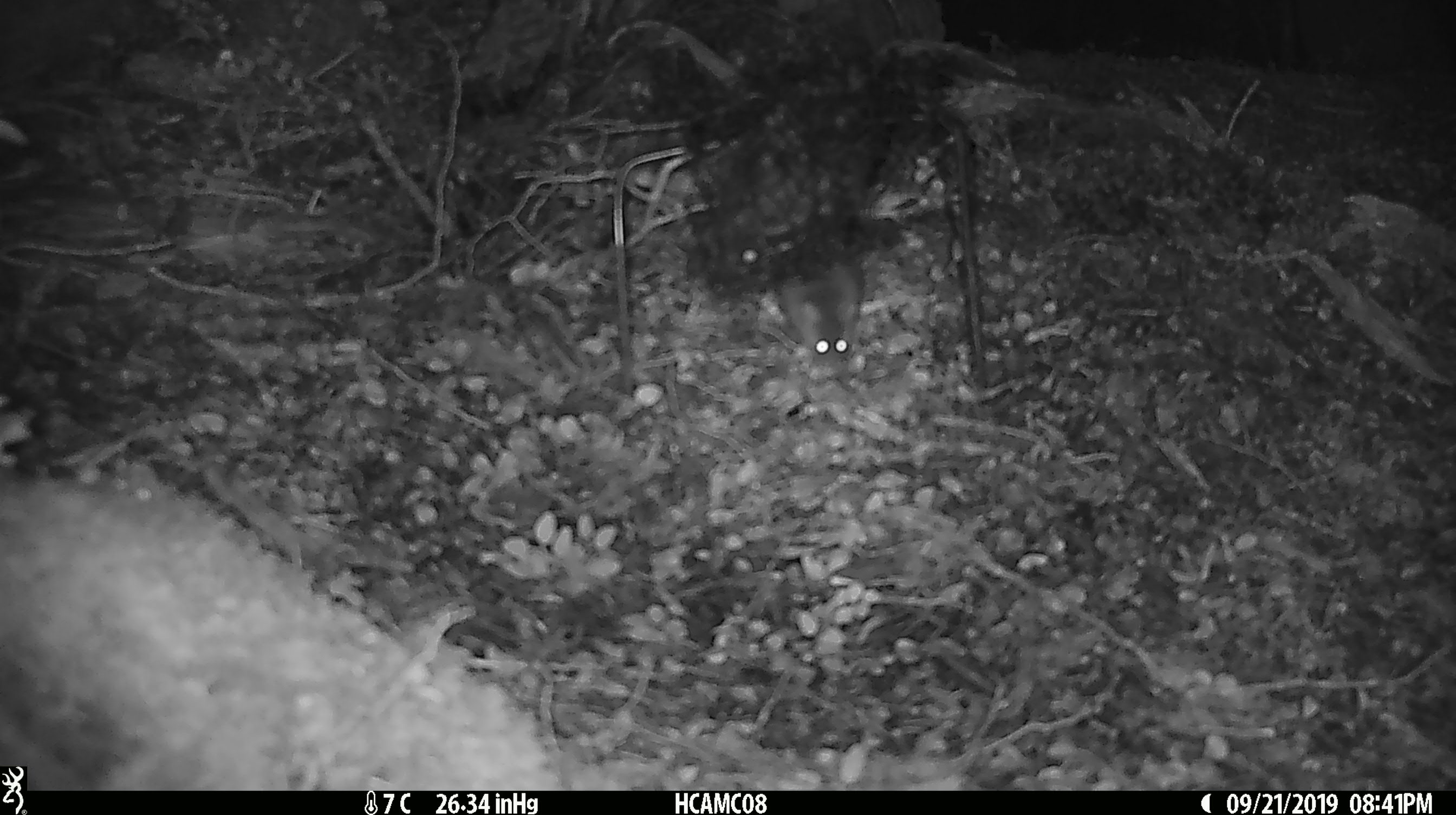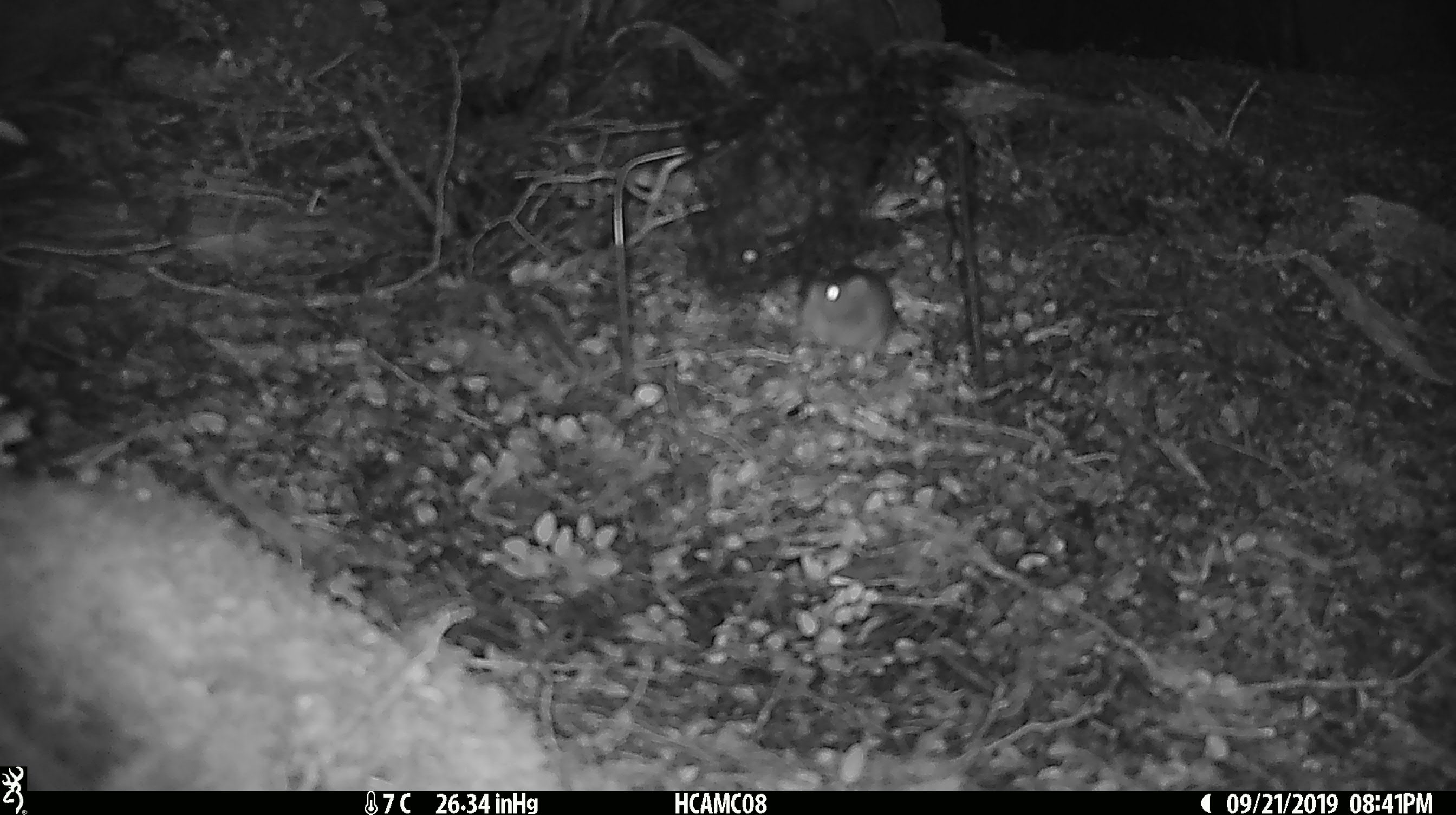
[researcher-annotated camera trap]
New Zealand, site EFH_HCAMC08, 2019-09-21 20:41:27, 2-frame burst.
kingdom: Animalia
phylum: Chordata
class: Mammalia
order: Rodentia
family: Muridae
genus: Mus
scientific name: Mus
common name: mouse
Mouse (Mus).